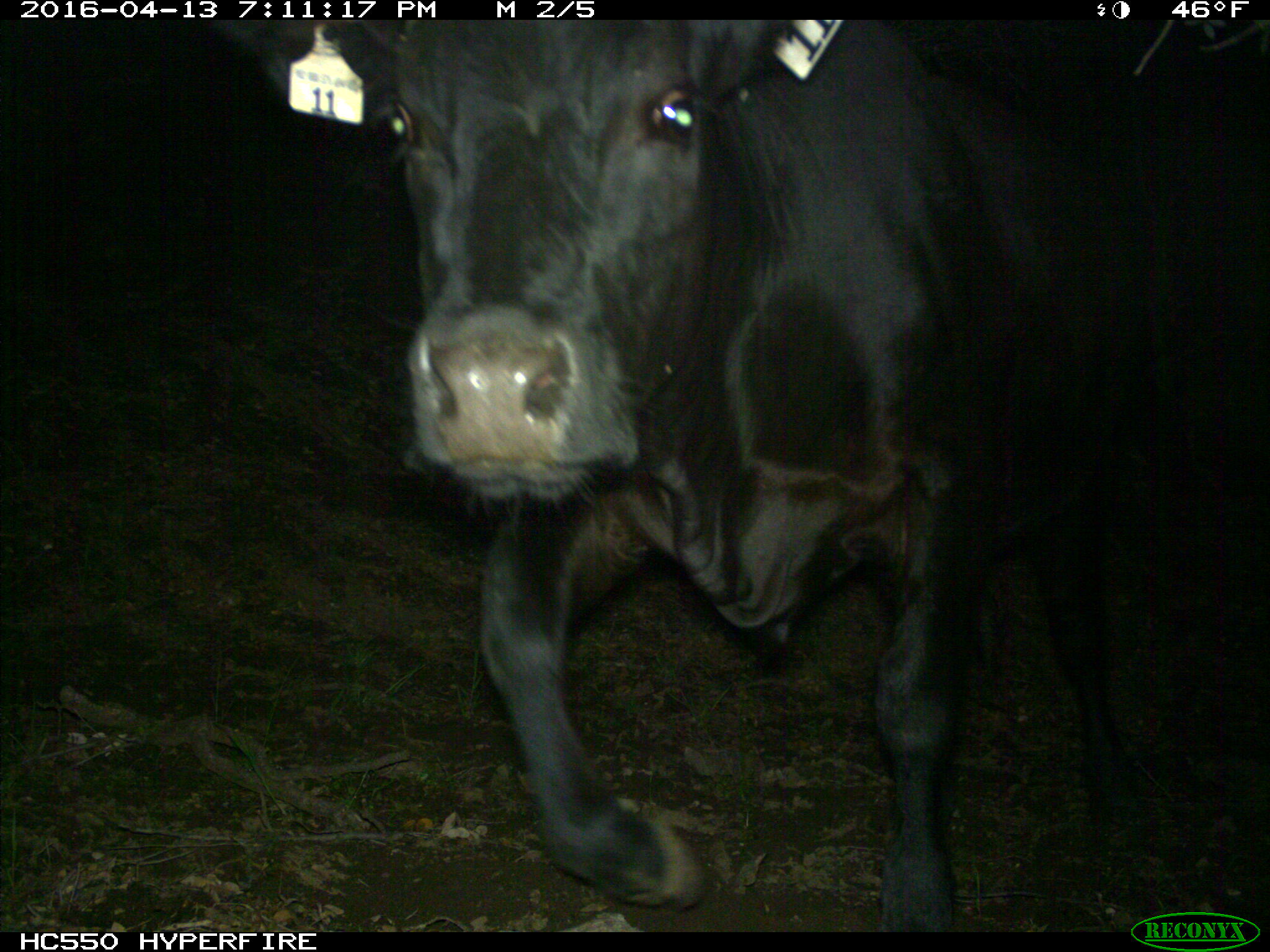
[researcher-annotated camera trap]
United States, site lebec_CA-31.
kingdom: Animalia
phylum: Chordata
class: Mammalia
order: Artiodactyla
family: Bovidae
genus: Bos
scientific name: Bos taurus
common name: domestic cow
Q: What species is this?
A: Bos taurus (domestic cow).